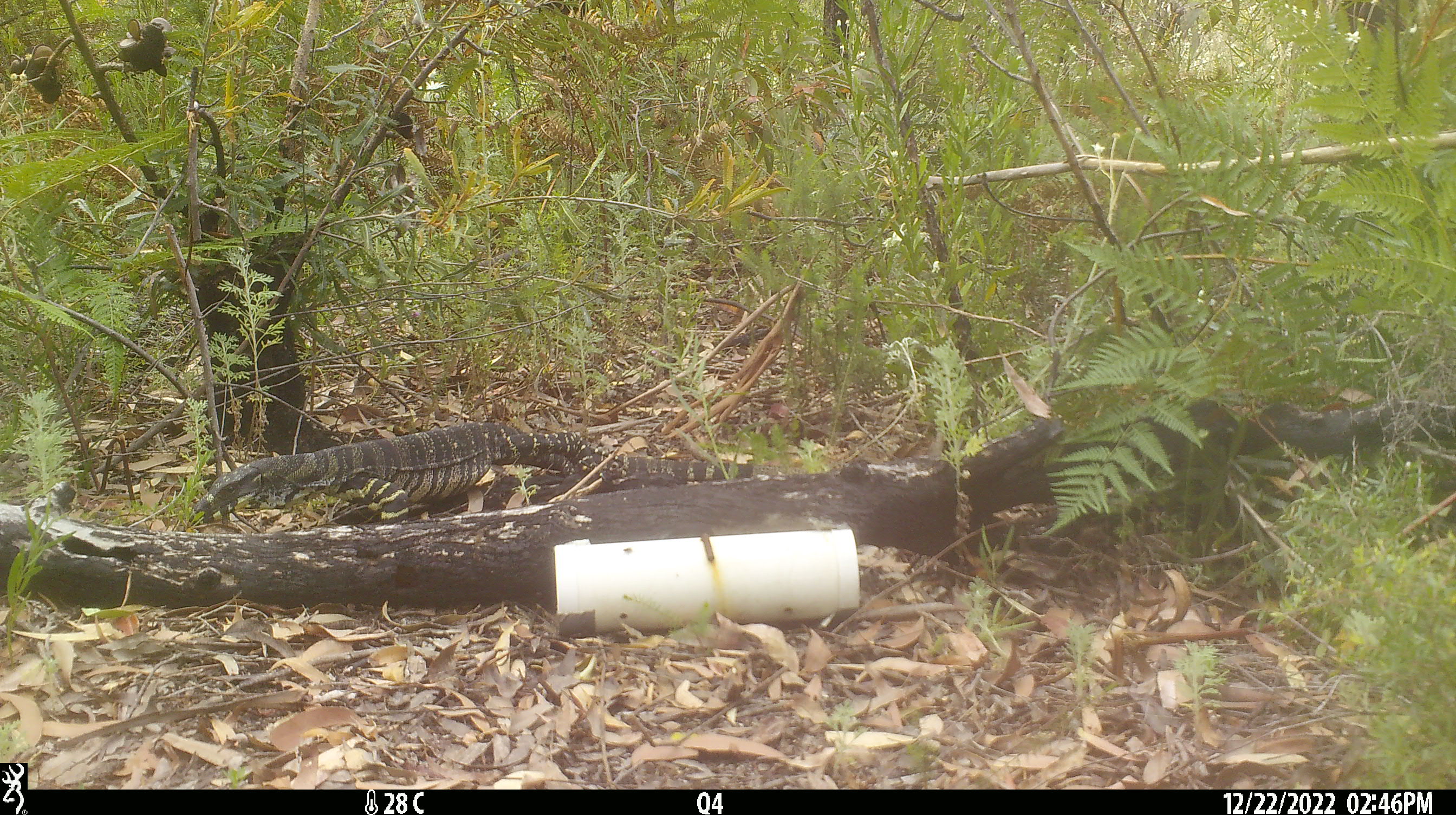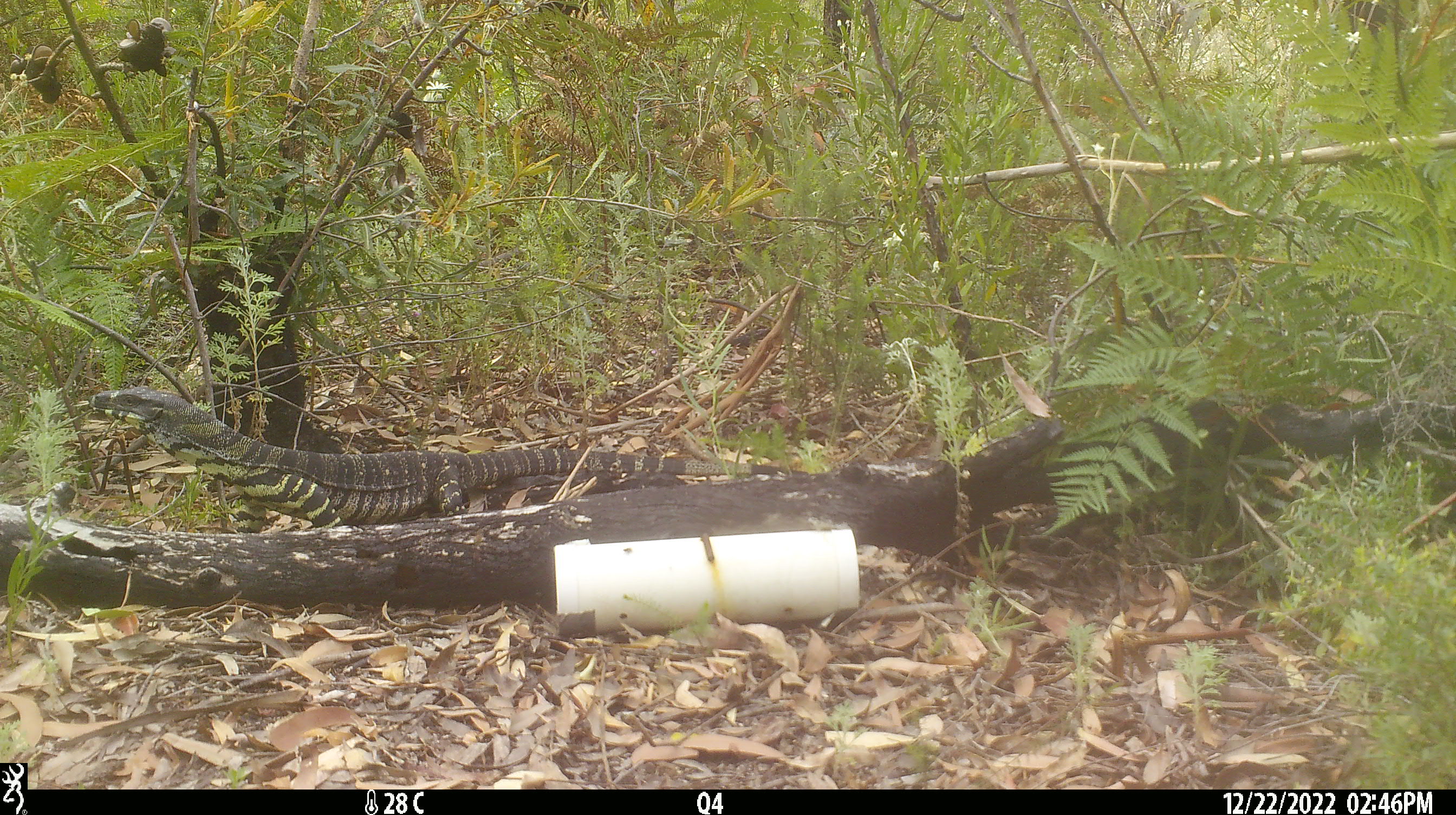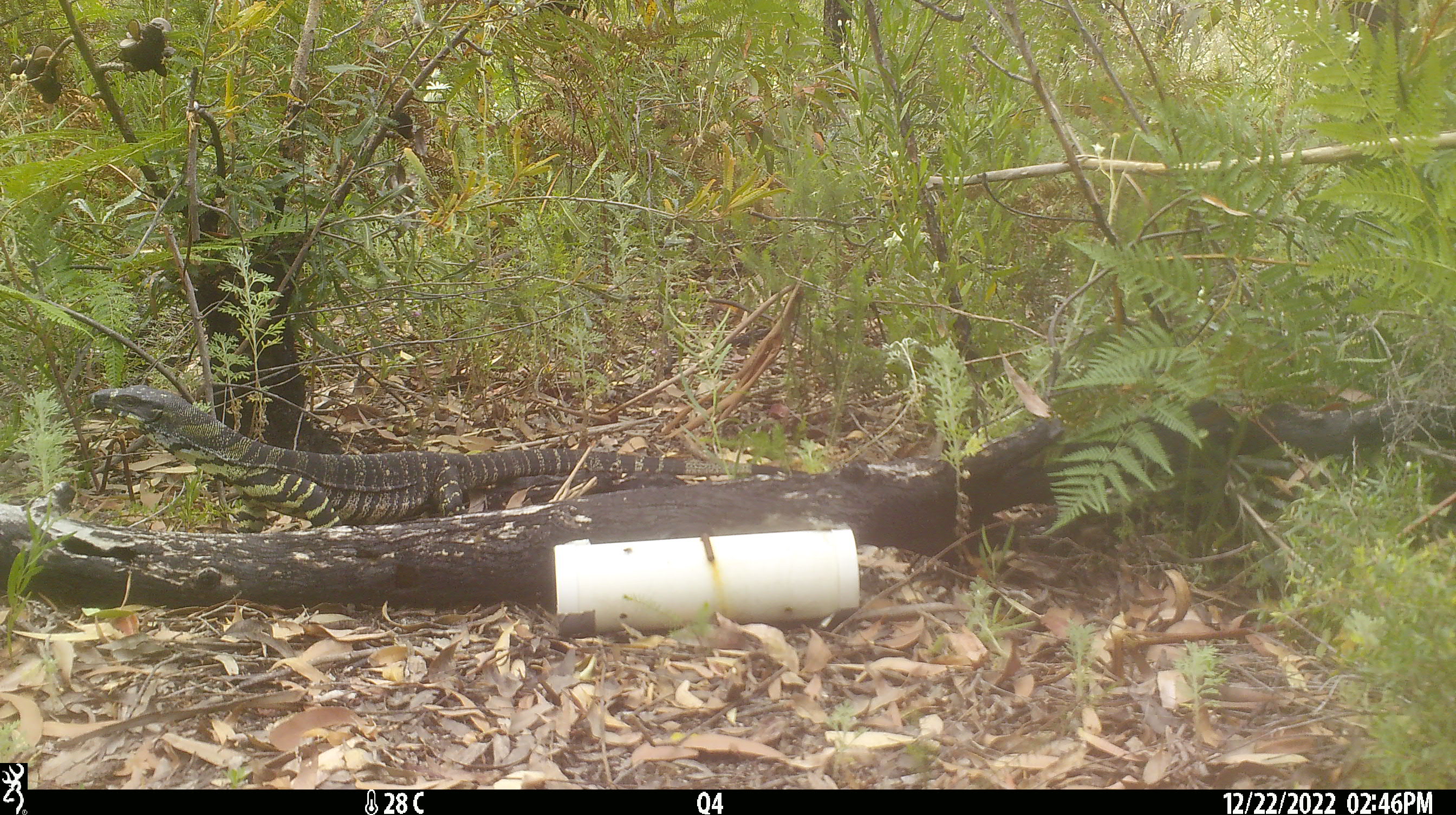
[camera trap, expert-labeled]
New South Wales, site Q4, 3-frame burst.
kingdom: Animalia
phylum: Chordata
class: Reptilia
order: Squamata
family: Varanidae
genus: Varanus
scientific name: Varanus varius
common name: lace monitor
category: goanna